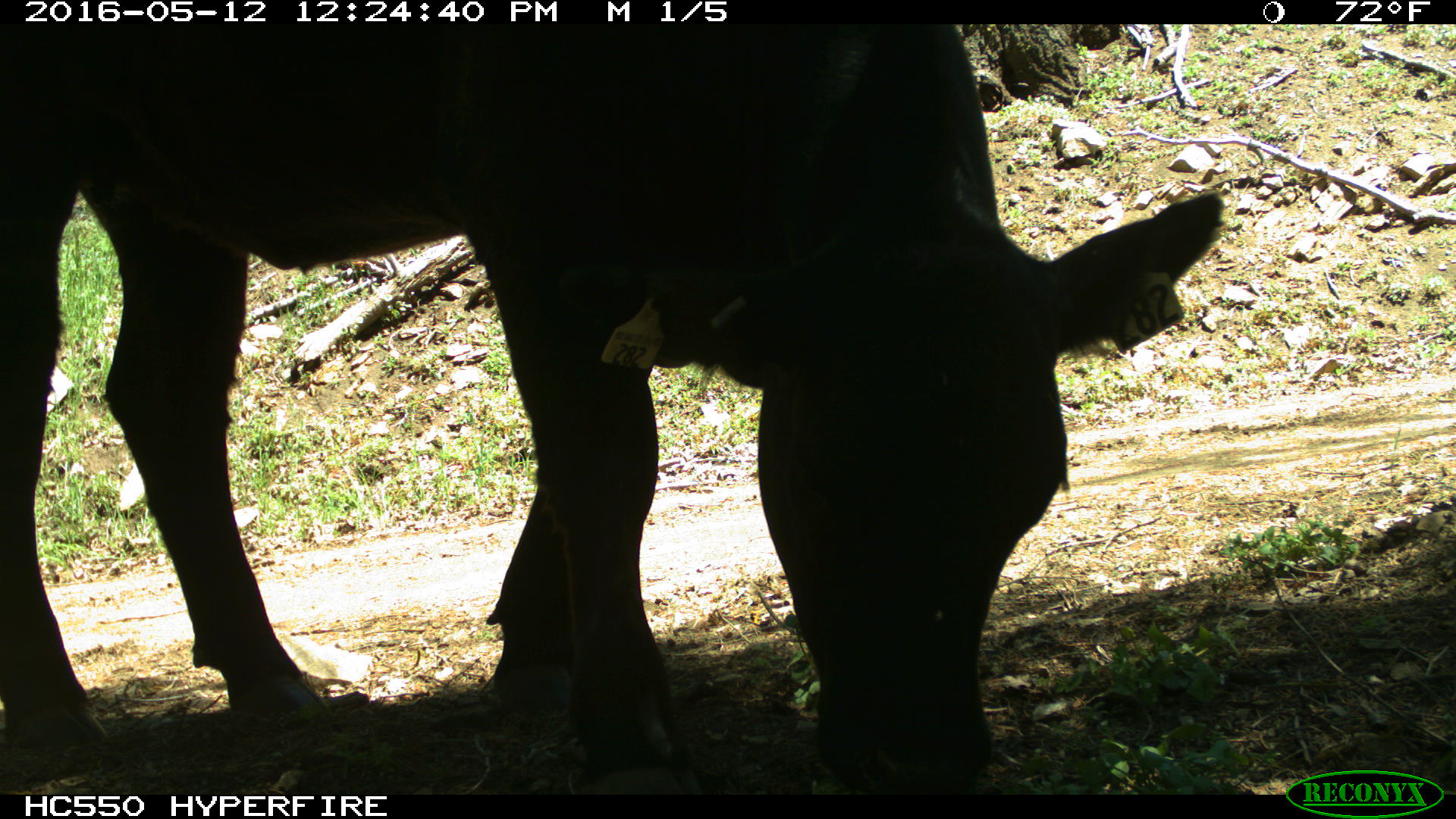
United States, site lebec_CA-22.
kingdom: Animalia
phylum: Chordata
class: Mammalia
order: Artiodactyla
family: Bovidae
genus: Bos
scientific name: Bos taurus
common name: domestic cow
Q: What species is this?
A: Bos taurus (domestic cow).